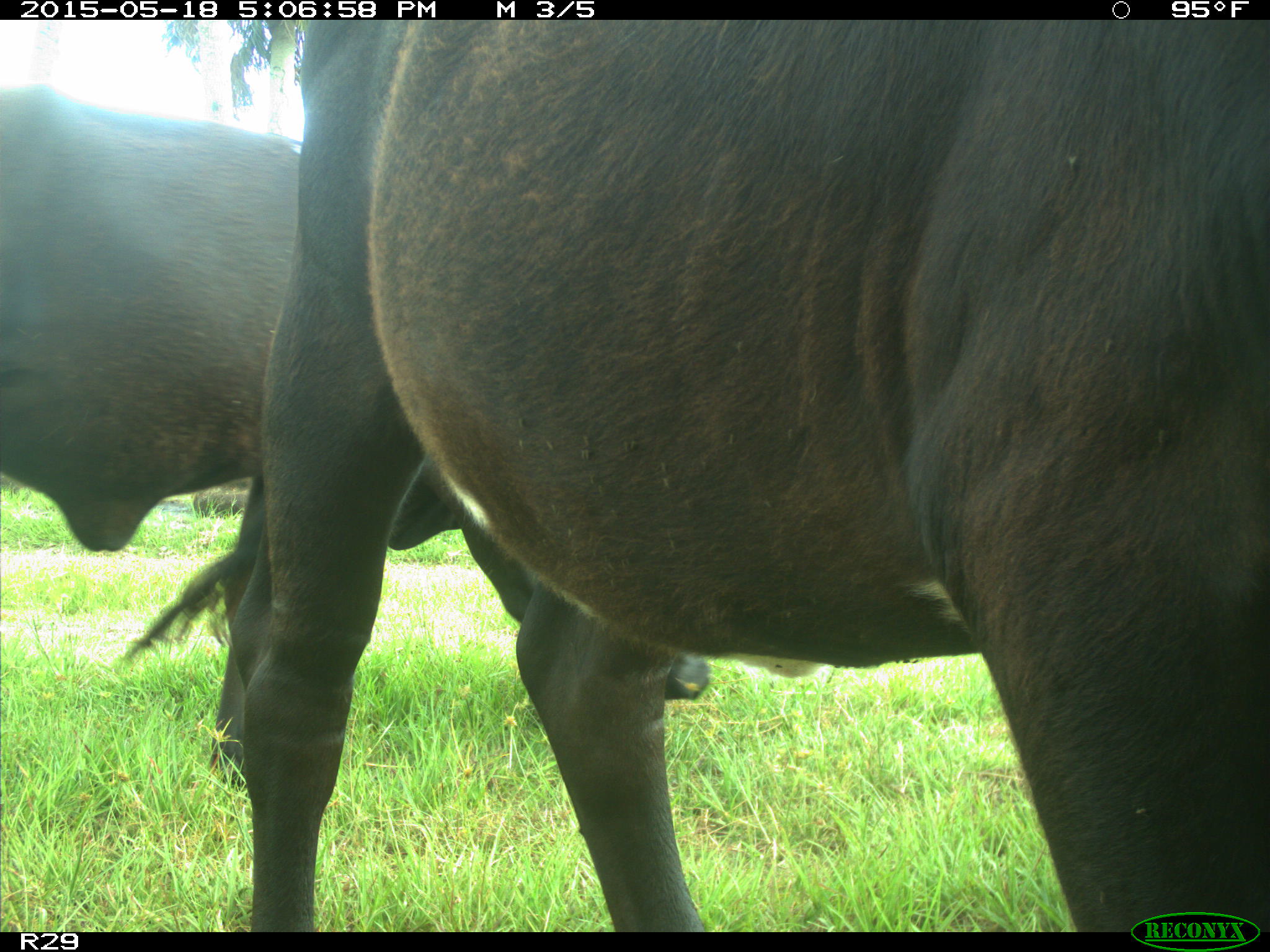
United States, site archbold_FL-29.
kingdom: Animalia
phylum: Chordata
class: Mammalia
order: Artiodactyla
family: Bovidae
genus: Bos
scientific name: Bos taurus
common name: domestic cow